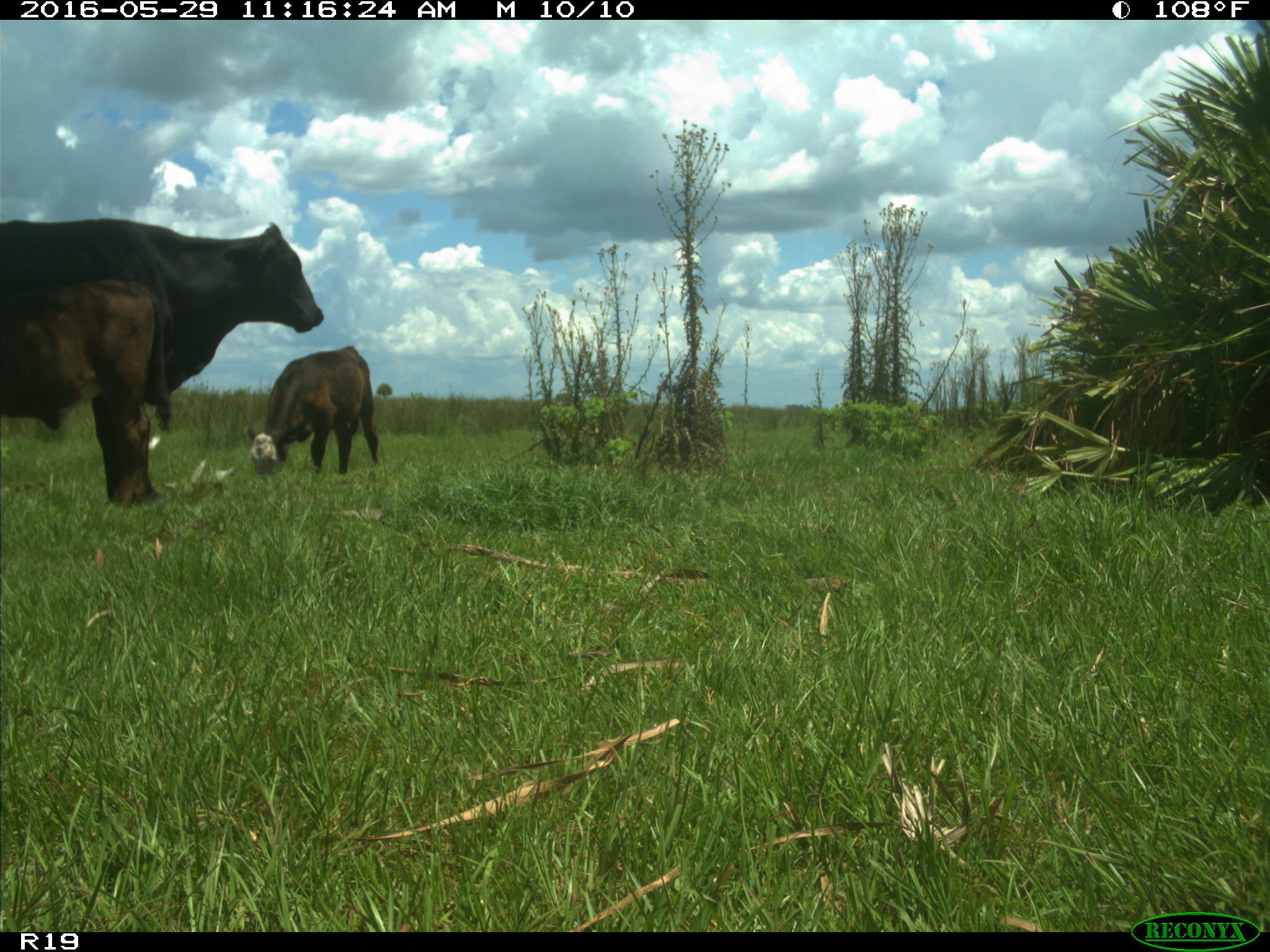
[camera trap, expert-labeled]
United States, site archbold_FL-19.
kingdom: Animalia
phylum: Chordata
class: Mammalia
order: Artiodactyla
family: Bovidae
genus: Bos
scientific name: Bos taurus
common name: domestic cow